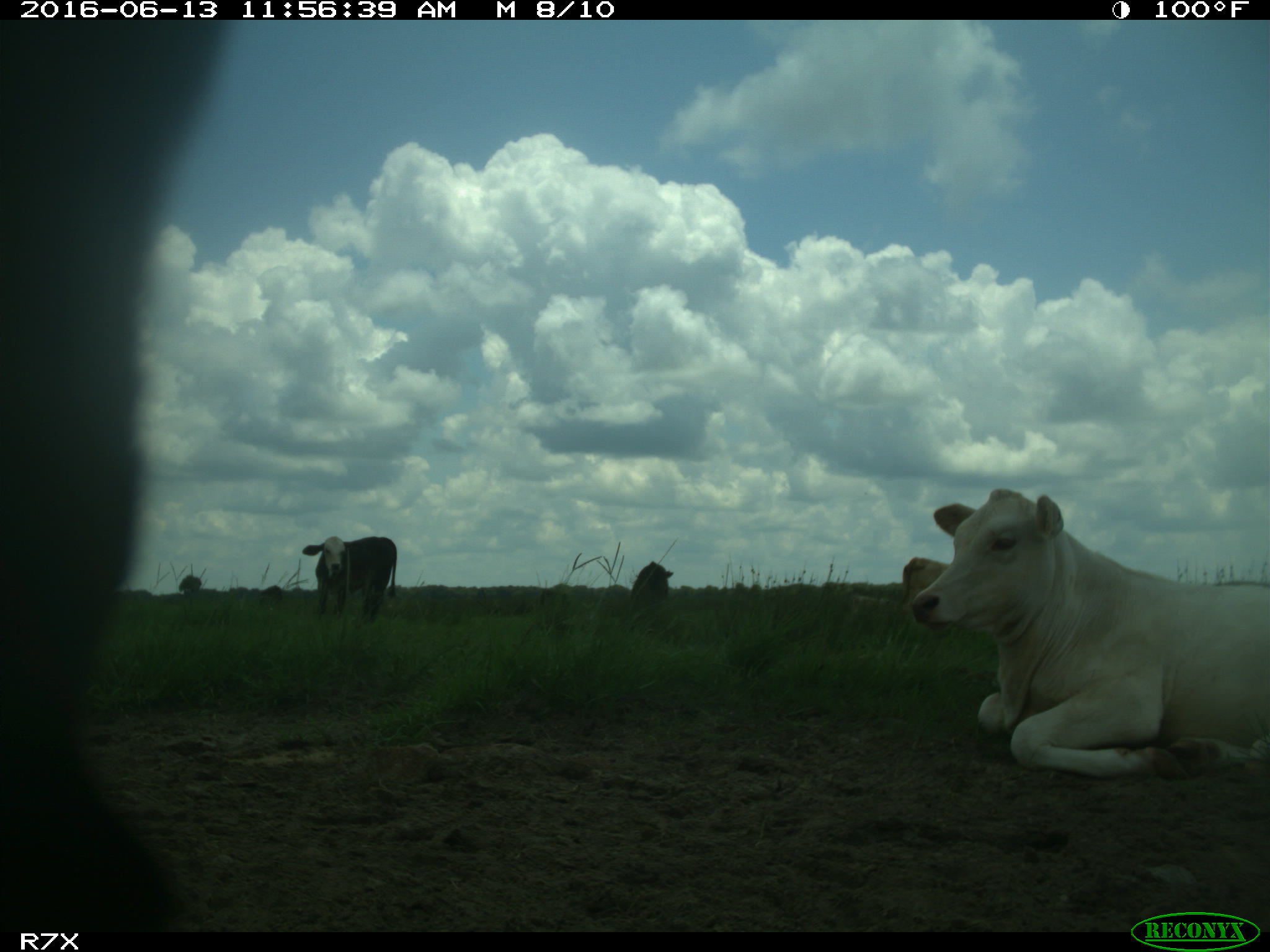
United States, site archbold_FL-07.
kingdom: Animalia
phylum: Chordata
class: Mammalia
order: Artiodactyla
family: Bovidae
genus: Bos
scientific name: Bos taurus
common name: domestic cow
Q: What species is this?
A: Bos taurus (domestic cow).